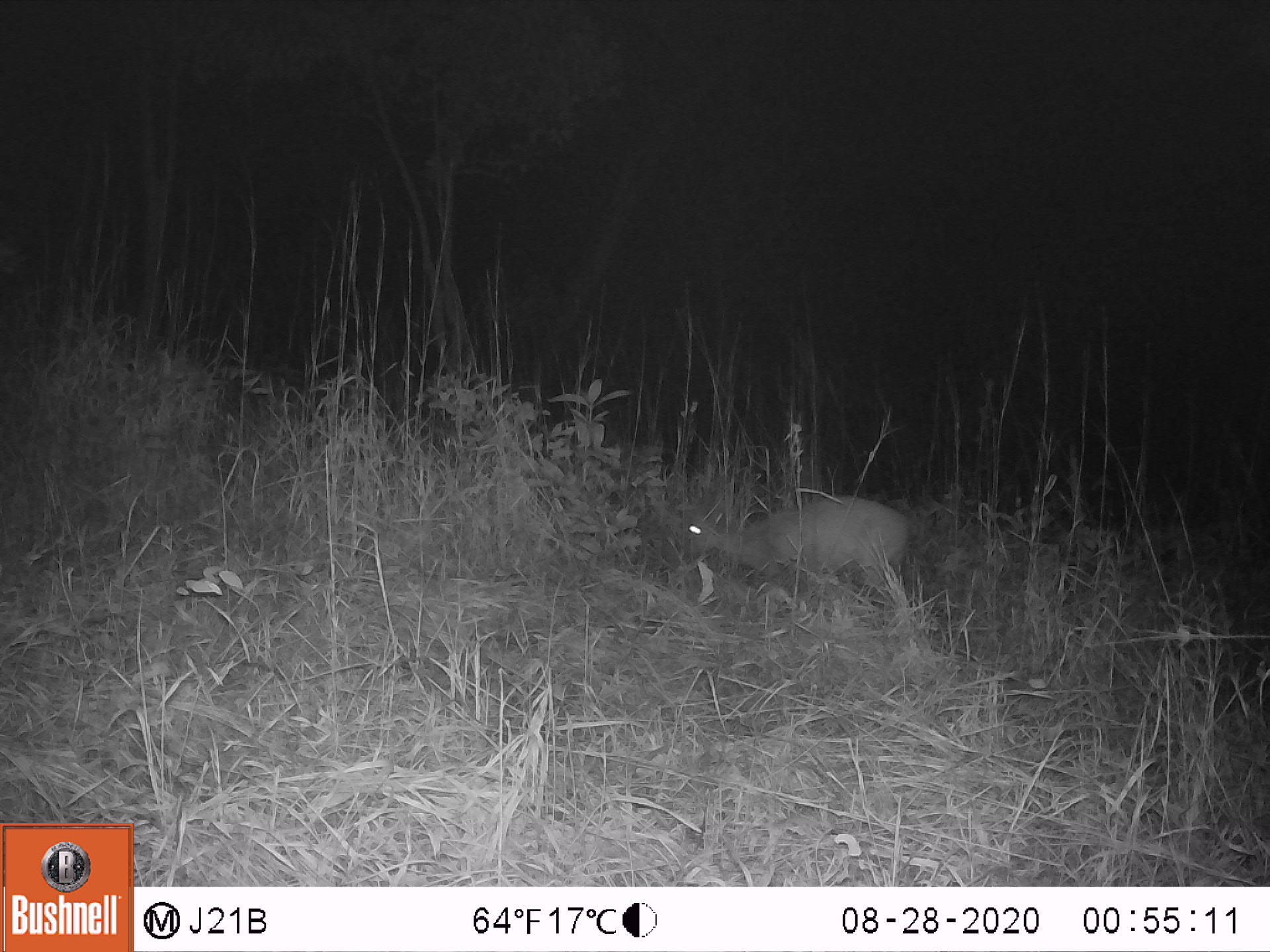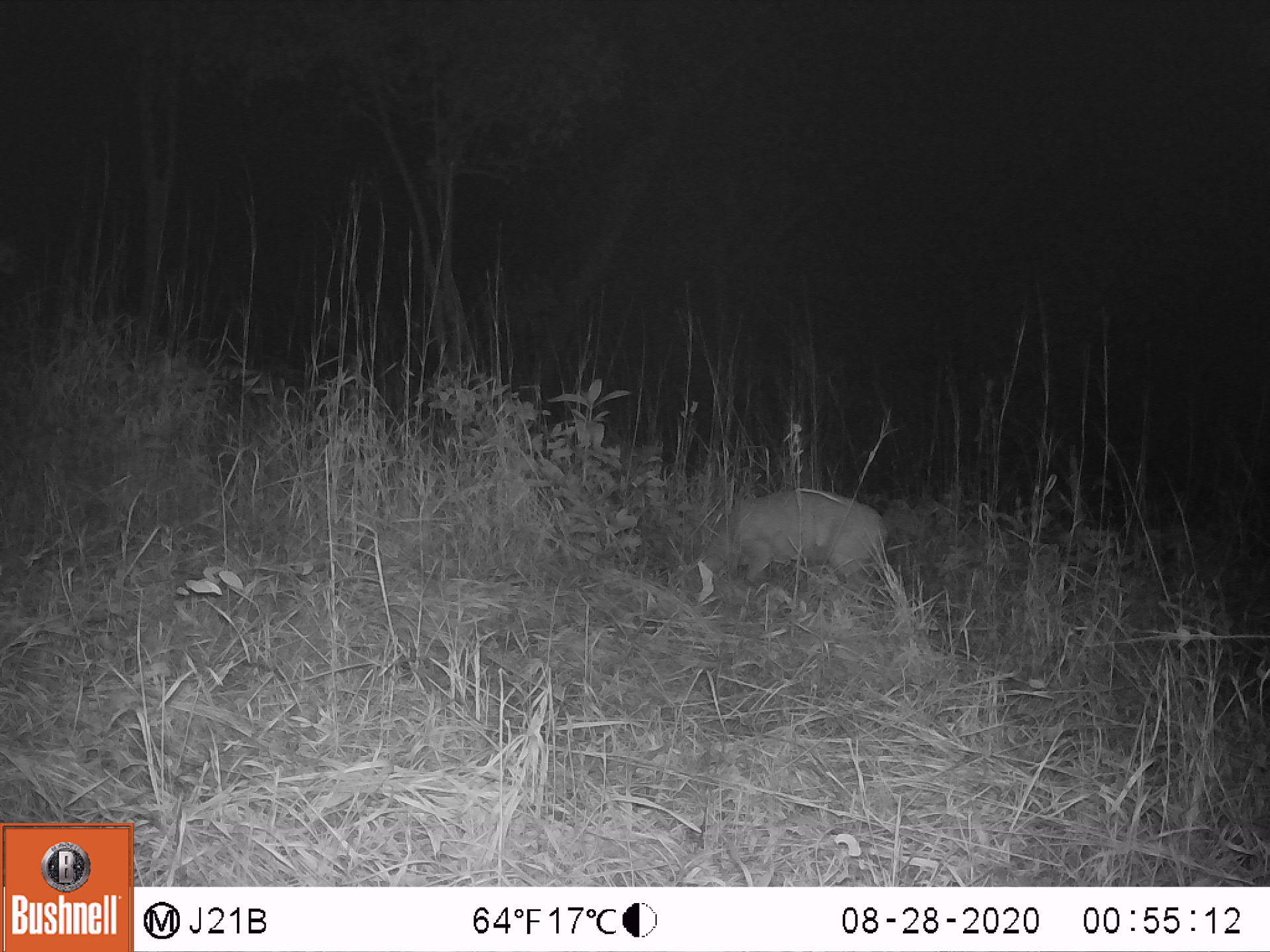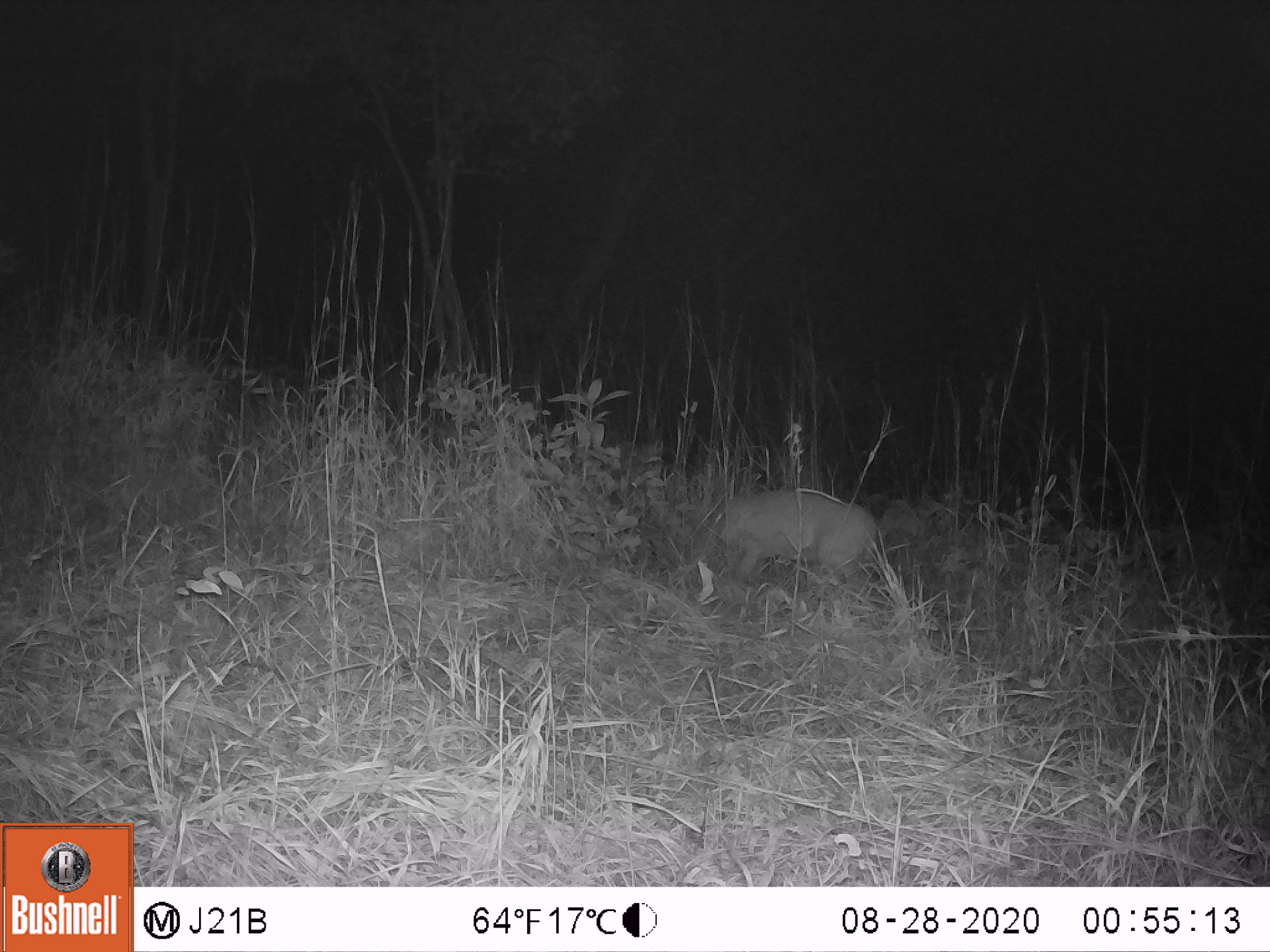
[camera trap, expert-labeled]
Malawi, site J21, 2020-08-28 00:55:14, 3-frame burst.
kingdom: Animalia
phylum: Chordata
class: Mammalia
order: Artiodactyla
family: Bovidae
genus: Sylvicapra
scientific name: Sylvicapra grimmia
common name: common duiker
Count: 1.